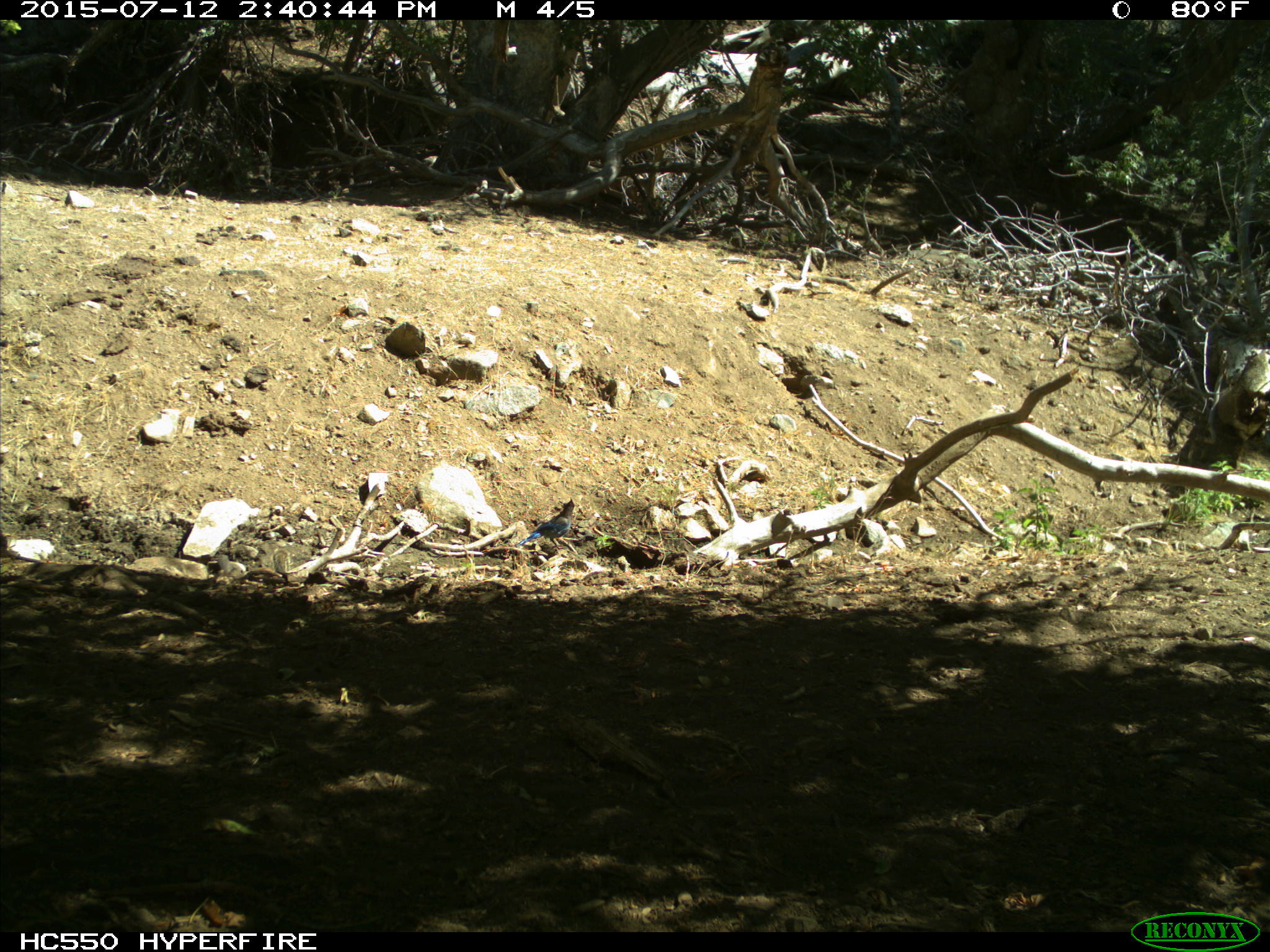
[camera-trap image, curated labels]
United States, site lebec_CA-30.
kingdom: Animalia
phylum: Chordata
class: Aves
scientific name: Aves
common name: birds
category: unidentified bird